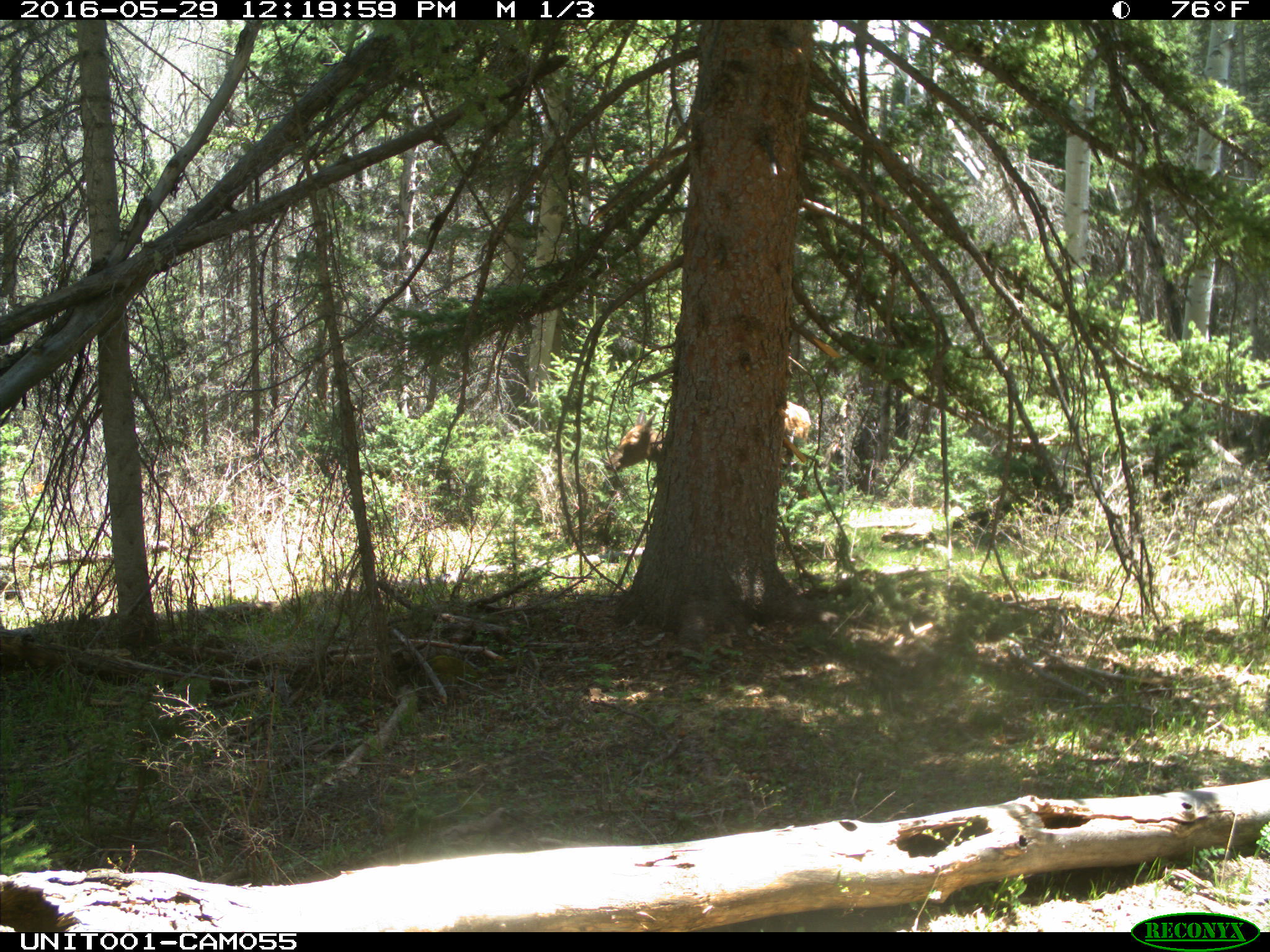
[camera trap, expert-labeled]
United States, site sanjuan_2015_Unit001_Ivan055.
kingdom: Animalia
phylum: Chordata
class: Mammalia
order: Artiodactyla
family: Cervidae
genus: Cervus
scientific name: Cervus elaphus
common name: red deer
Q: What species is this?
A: Cervus elaphus (red deer).